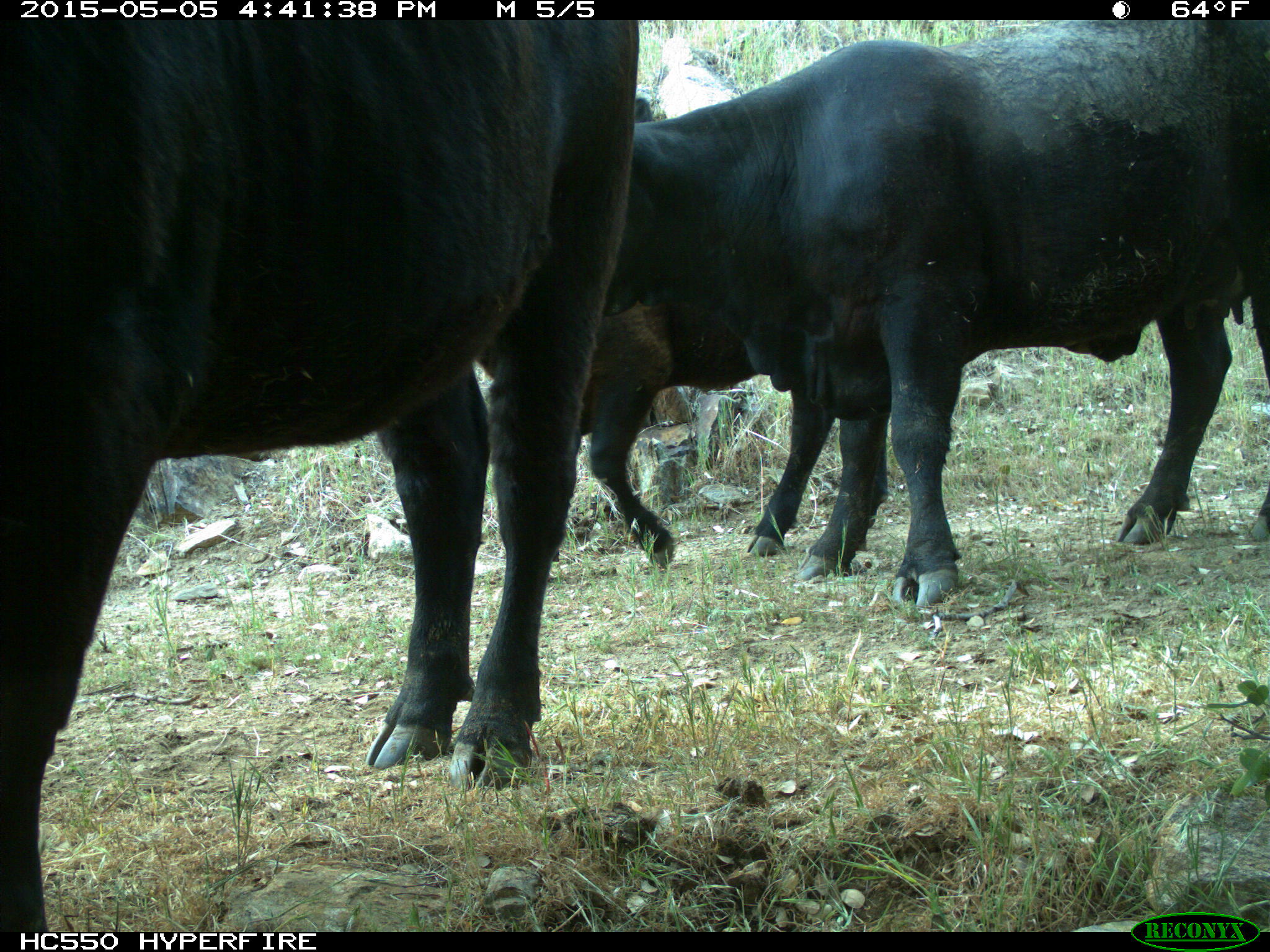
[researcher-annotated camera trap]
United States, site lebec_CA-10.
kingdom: Animalia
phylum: Chordata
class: Mammalia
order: Artiodactyla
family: Bovidae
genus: Bos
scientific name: Bos taurus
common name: domestic cow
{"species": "Bos taurus (domestic cow)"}